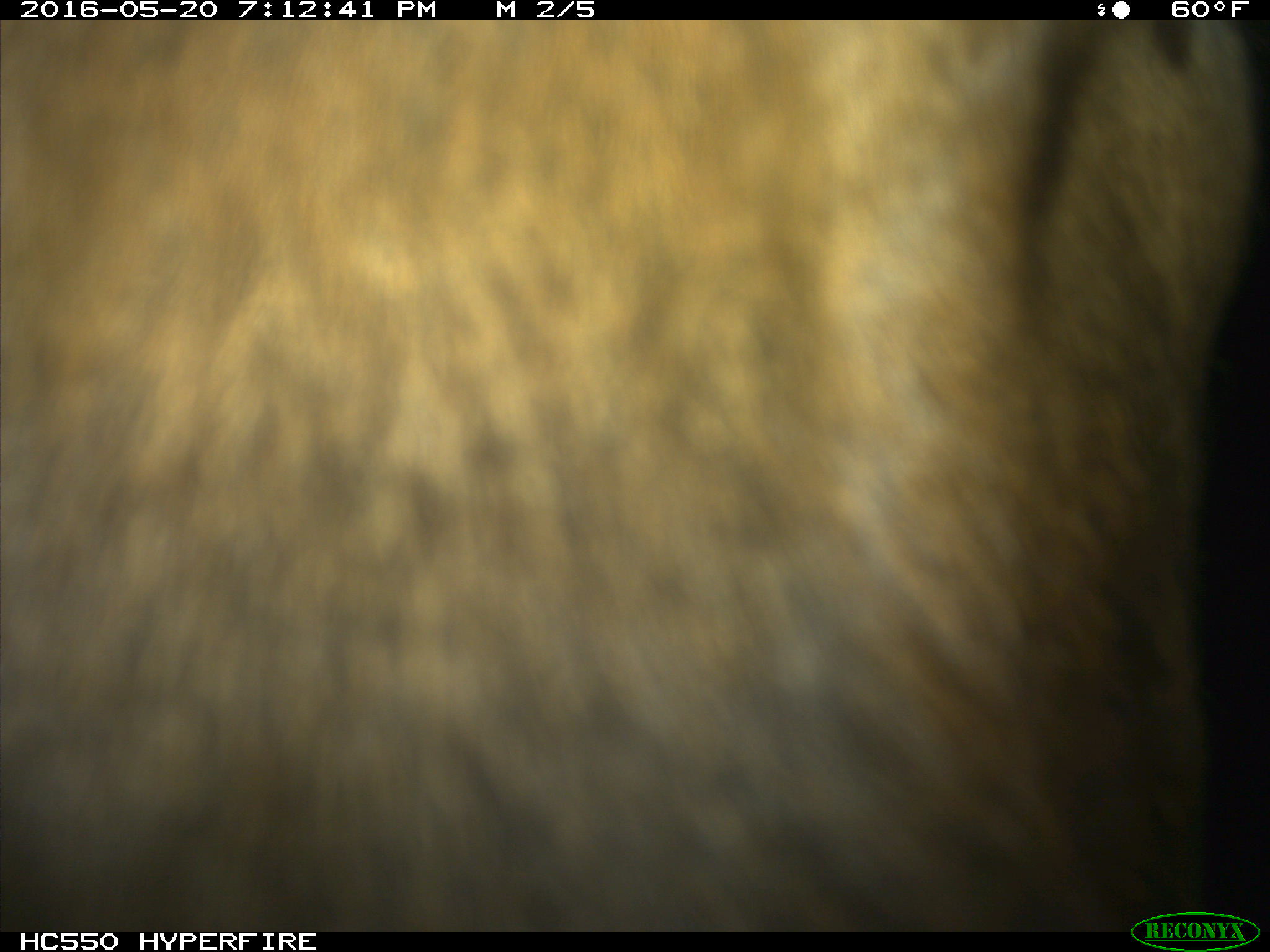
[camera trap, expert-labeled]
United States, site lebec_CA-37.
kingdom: Animalia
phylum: Chordata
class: Mammalia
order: Artiodactyla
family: Bovidae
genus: Bos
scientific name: Bos taurus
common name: domestic cow